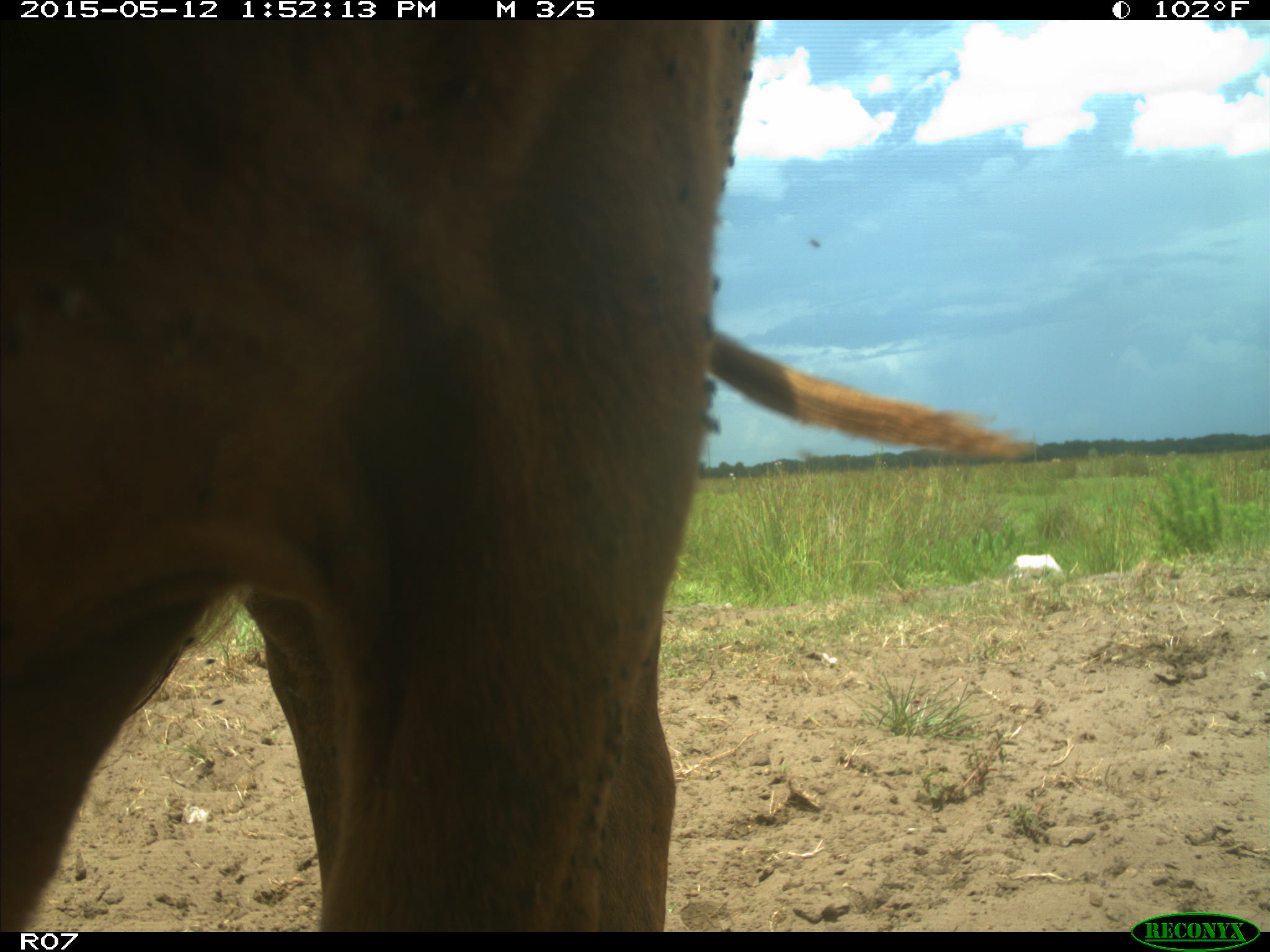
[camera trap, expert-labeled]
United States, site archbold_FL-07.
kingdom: Animalia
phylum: Chordata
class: Mammalia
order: Artiodactyla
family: Bovidae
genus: Bos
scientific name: Bos taurus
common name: domestic cow